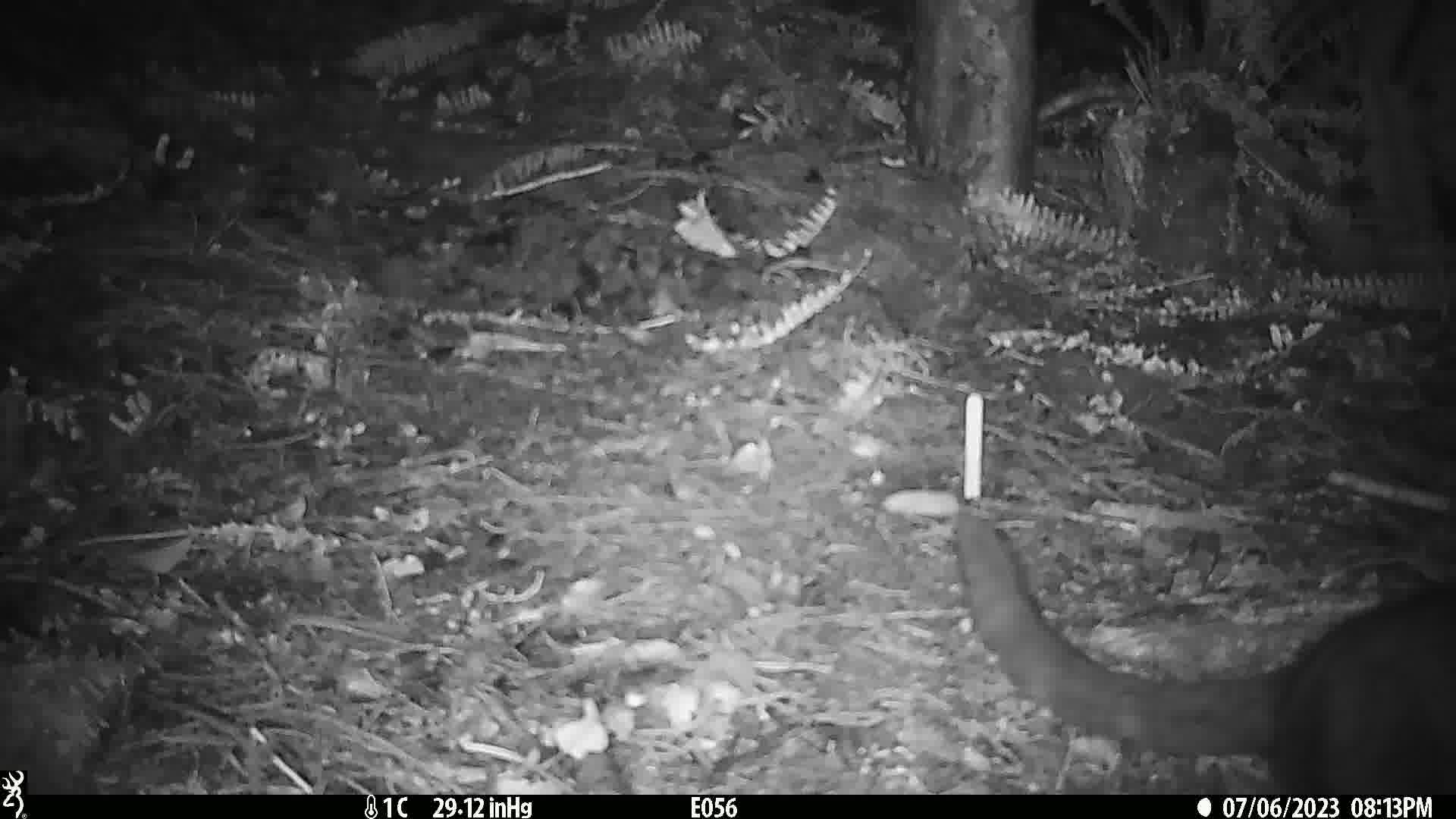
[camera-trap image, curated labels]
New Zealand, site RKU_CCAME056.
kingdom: Animalia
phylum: Chordata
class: Mammalia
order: Carnivora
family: Felidae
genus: Felis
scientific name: Felis catus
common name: domestic cat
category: cat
Cat (domestic cat) (Felis catus).